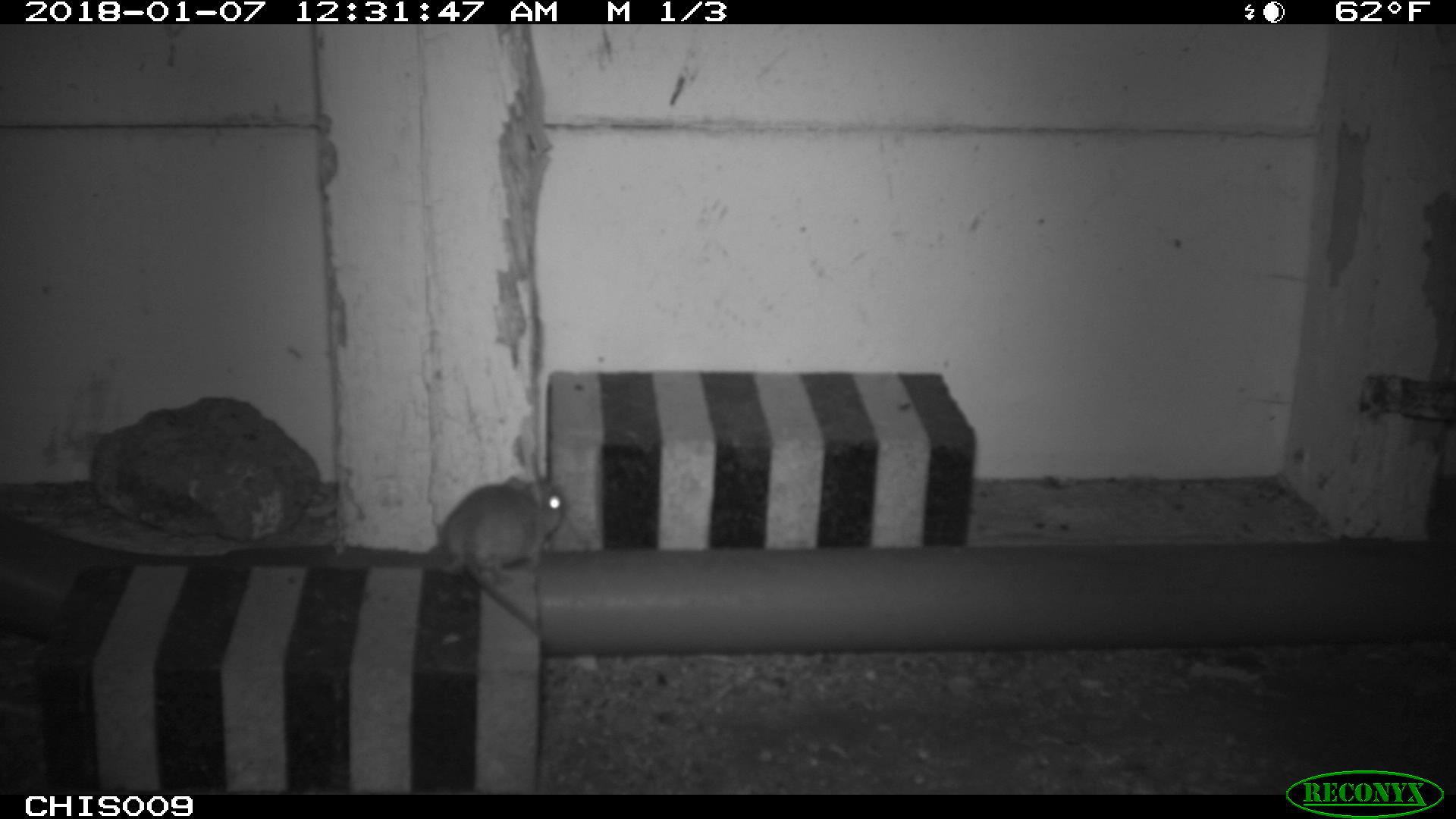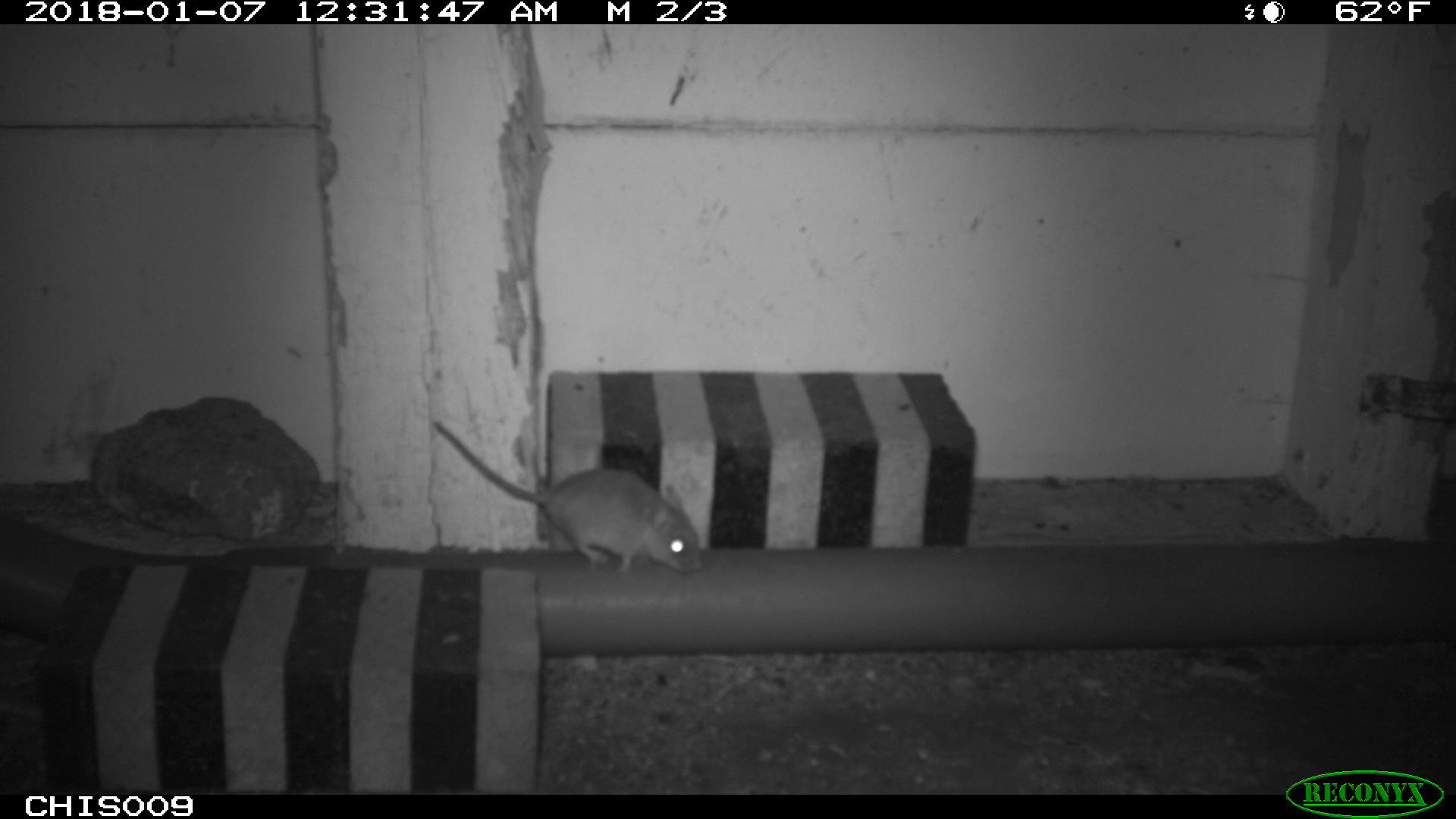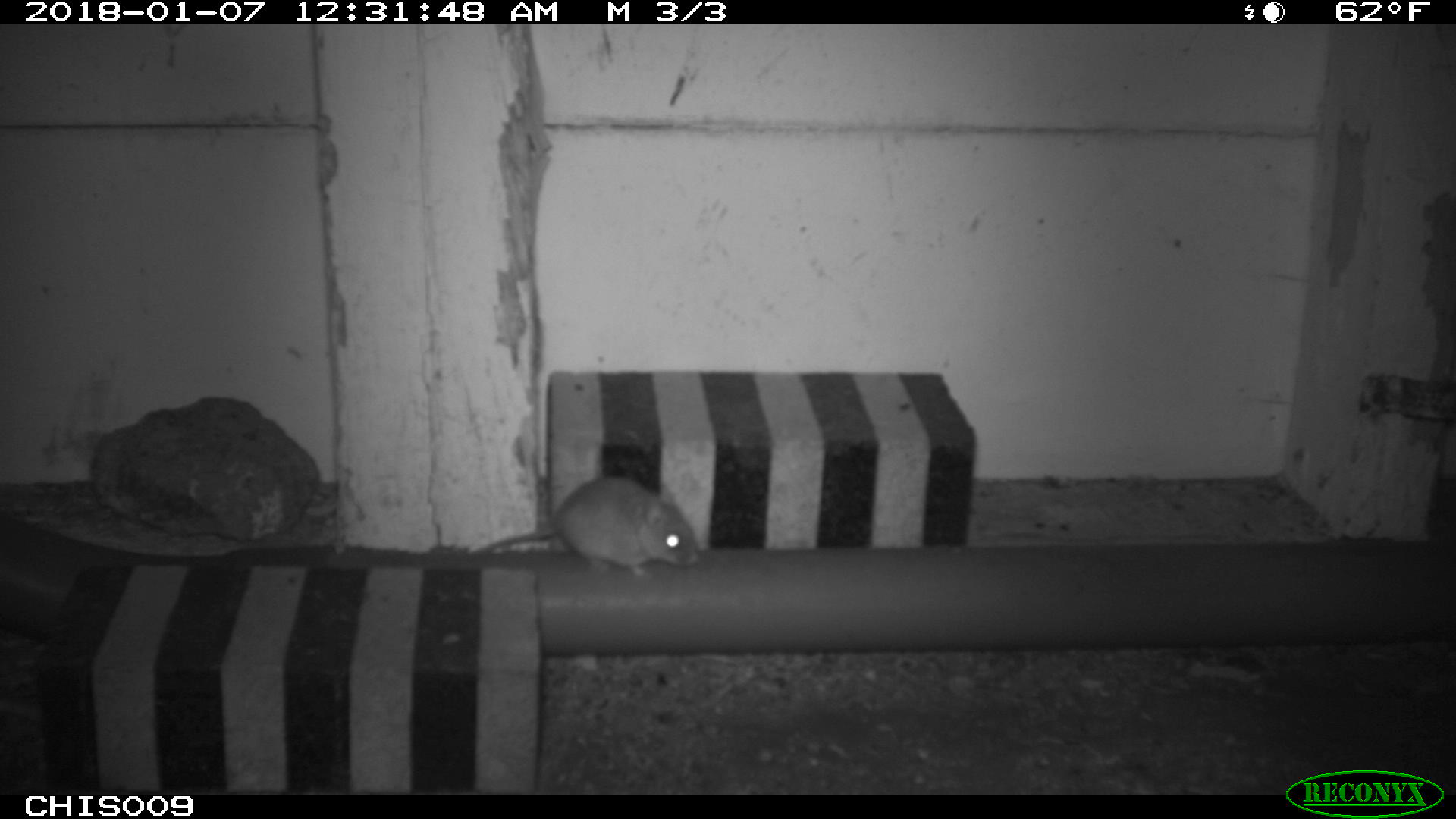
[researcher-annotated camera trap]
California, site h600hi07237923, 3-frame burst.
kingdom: Animalia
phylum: Chordata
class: Mammalia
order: Rodentia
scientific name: Rodentia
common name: rodent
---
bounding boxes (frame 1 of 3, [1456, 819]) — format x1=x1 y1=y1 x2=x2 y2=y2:
rodent: x1=435 y1=475 x2=567 y2=639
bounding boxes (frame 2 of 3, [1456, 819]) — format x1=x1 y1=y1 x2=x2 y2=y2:
rodent: x1=434 y1=421 x2=703 y2=574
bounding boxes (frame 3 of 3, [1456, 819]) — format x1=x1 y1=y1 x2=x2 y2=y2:
rodent: x1=470 y1=475 x2=701 y2=579